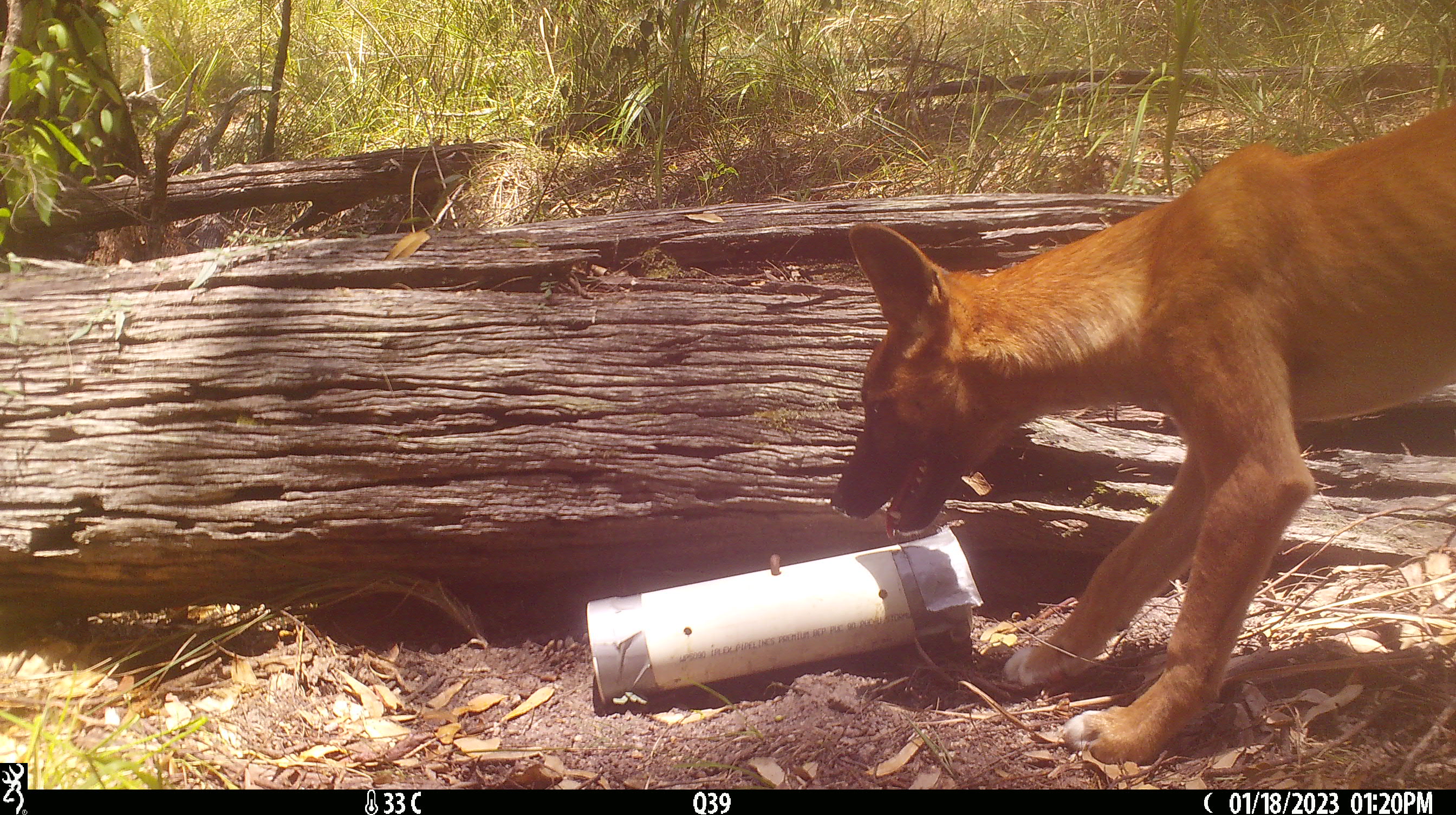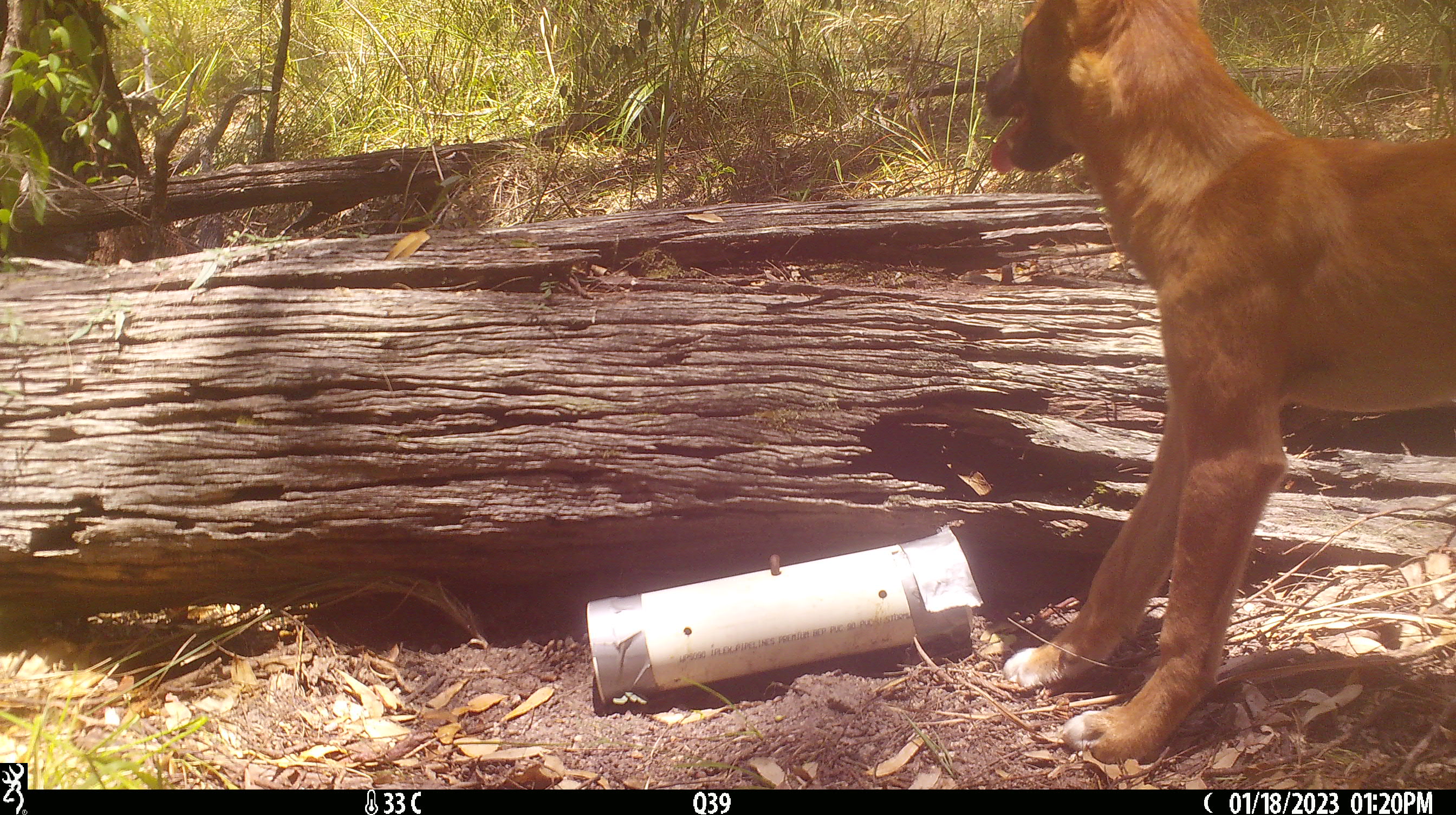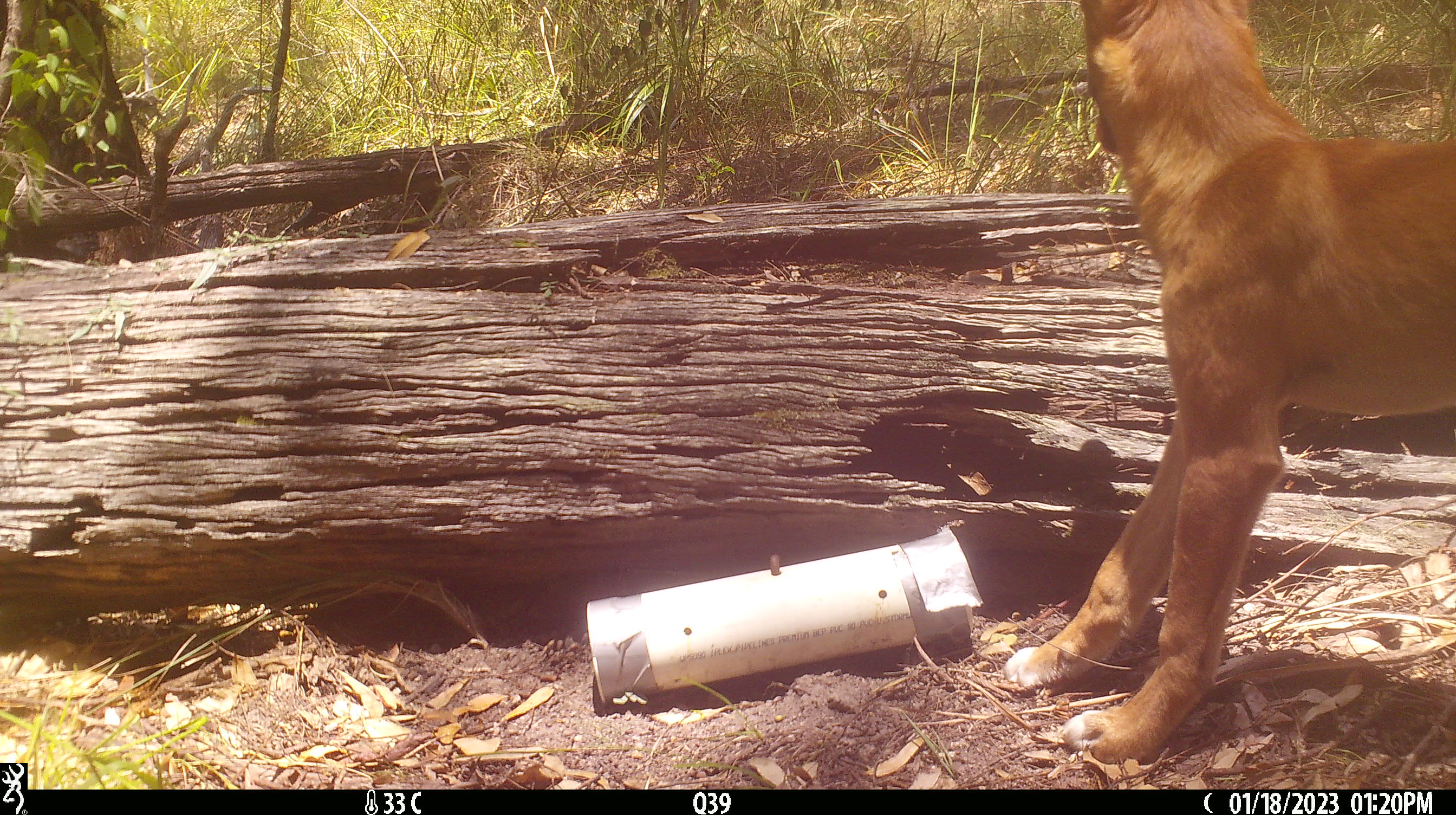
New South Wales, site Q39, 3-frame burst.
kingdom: Animalia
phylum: Chordata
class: Mammalia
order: Carnivora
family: Canidae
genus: Canis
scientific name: Canis familiaris dingo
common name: dingo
Dingo (Canis familiaris dingo).